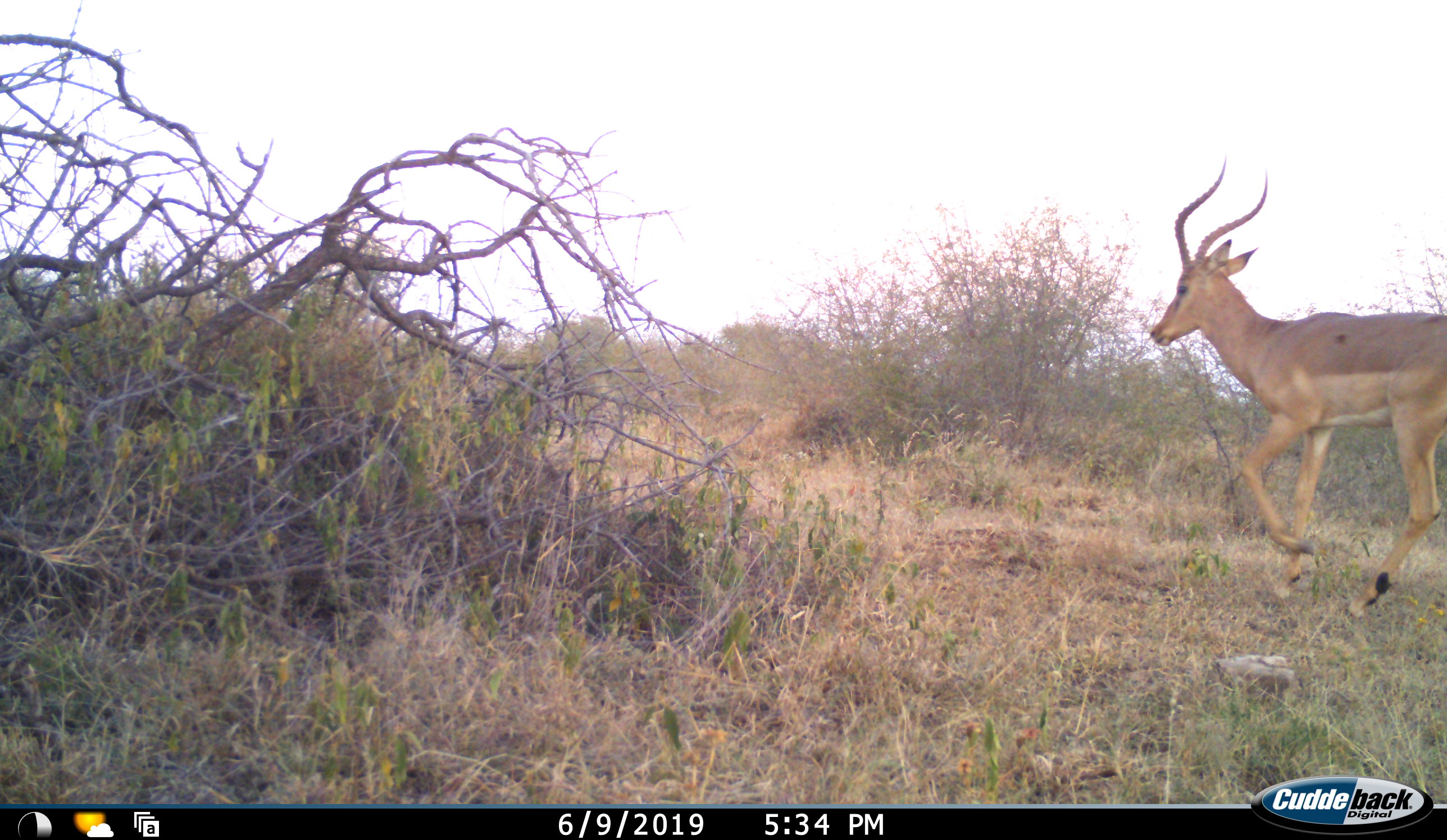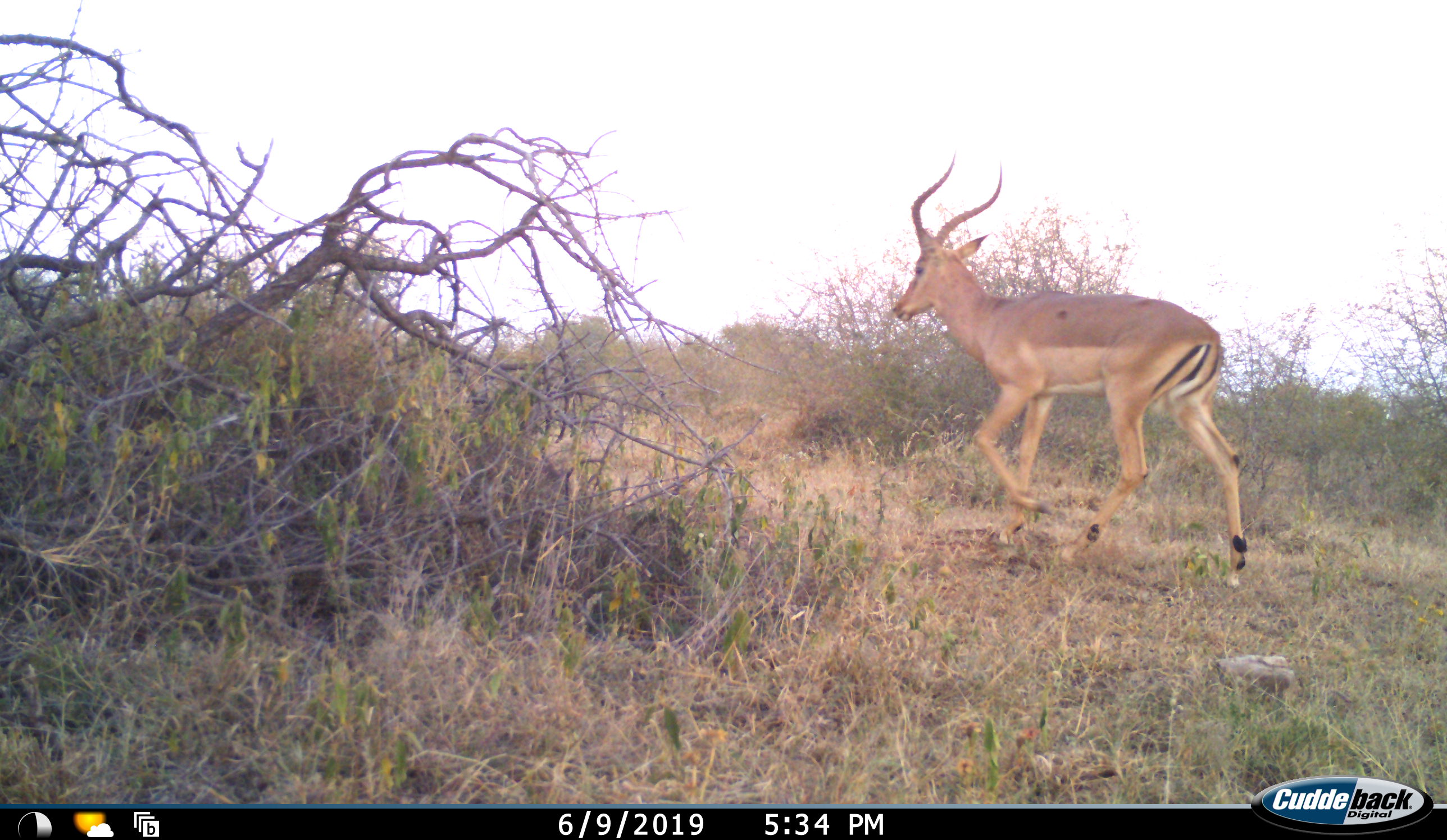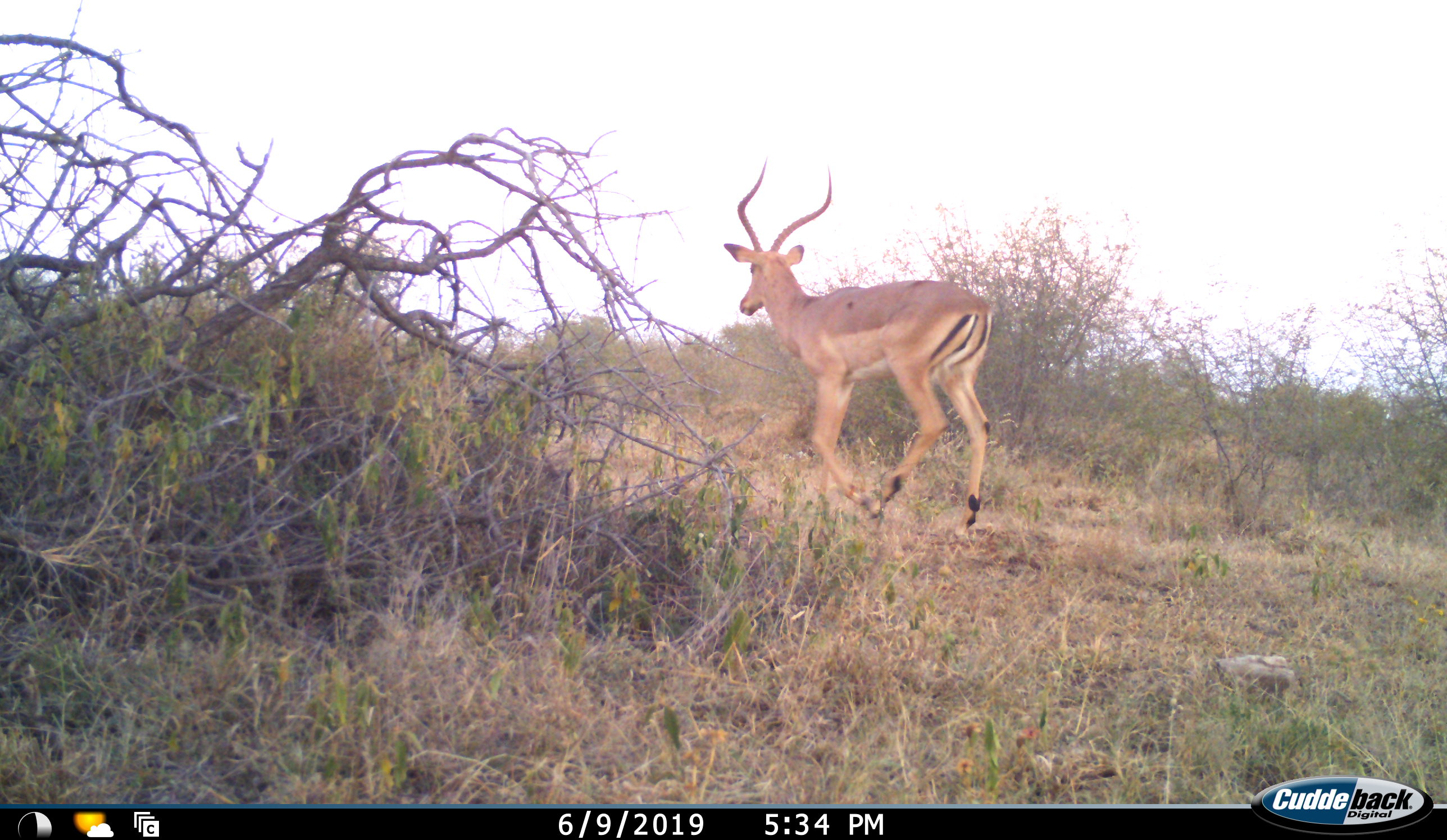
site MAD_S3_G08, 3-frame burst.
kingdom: Animalia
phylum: Chordata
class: Mammalia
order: Artiodactyla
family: Bovidae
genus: Aepyceros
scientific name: Aepyceros melampus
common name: impala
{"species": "impala (Aepyceros melampus)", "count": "1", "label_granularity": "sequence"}